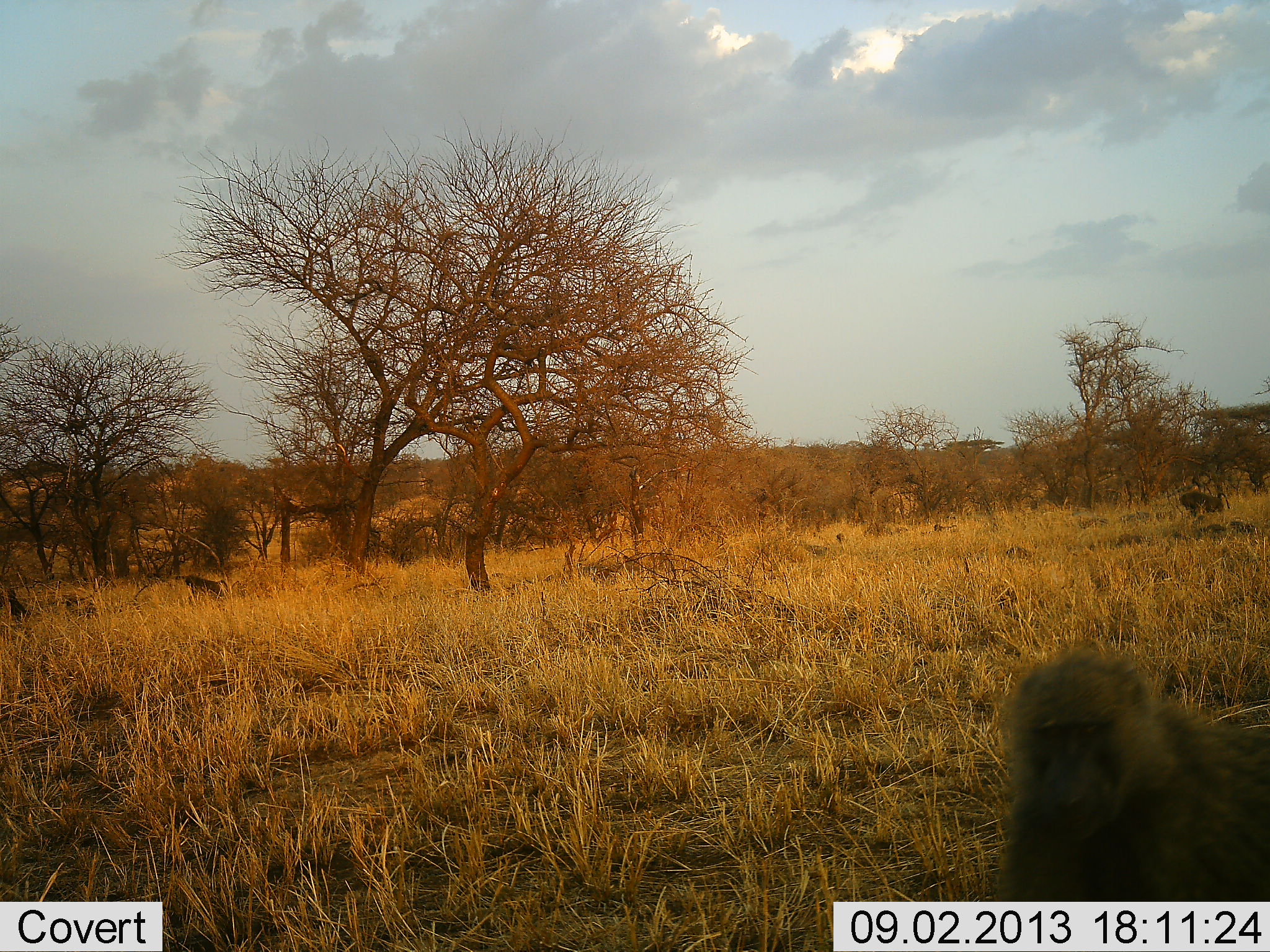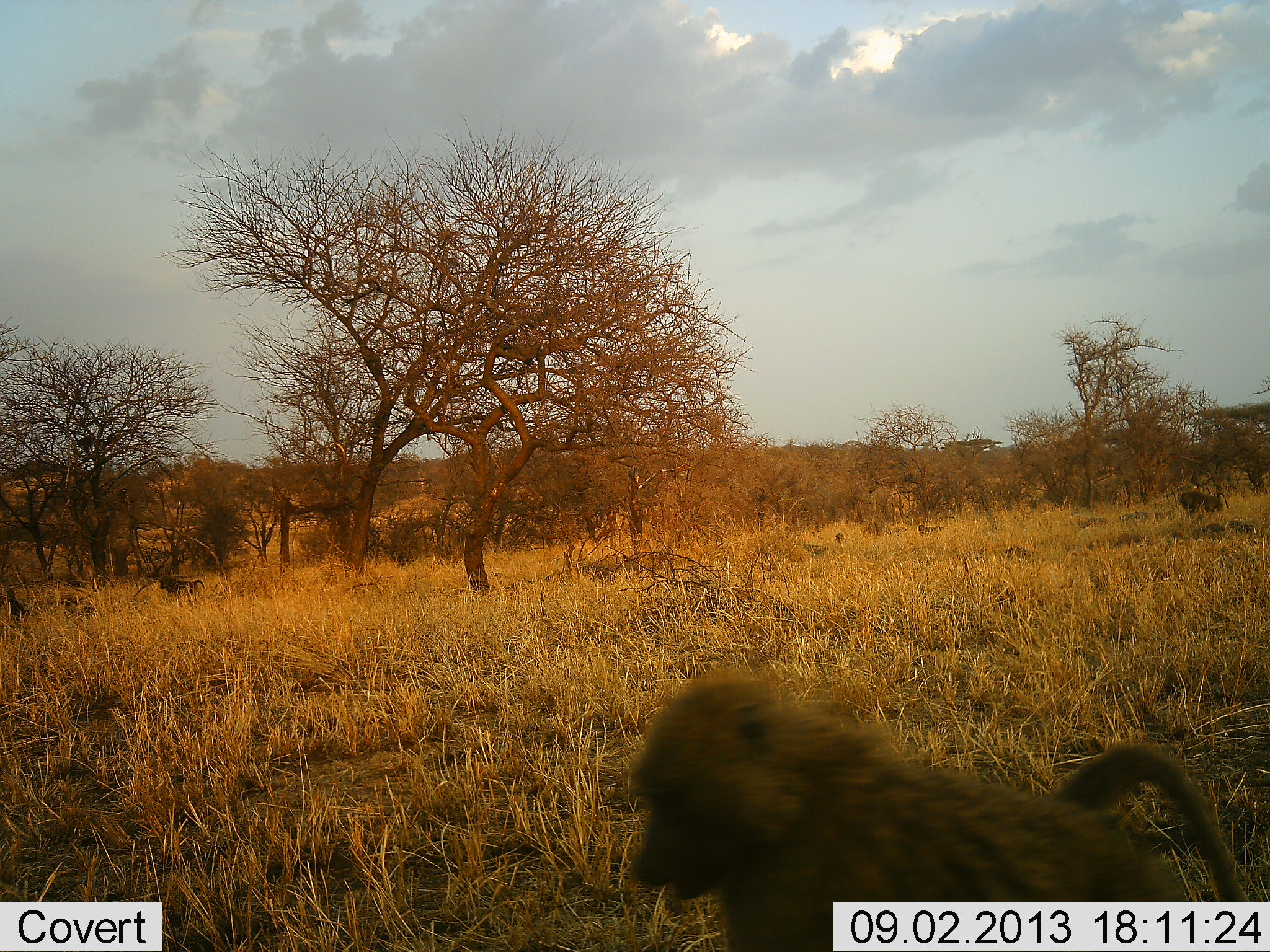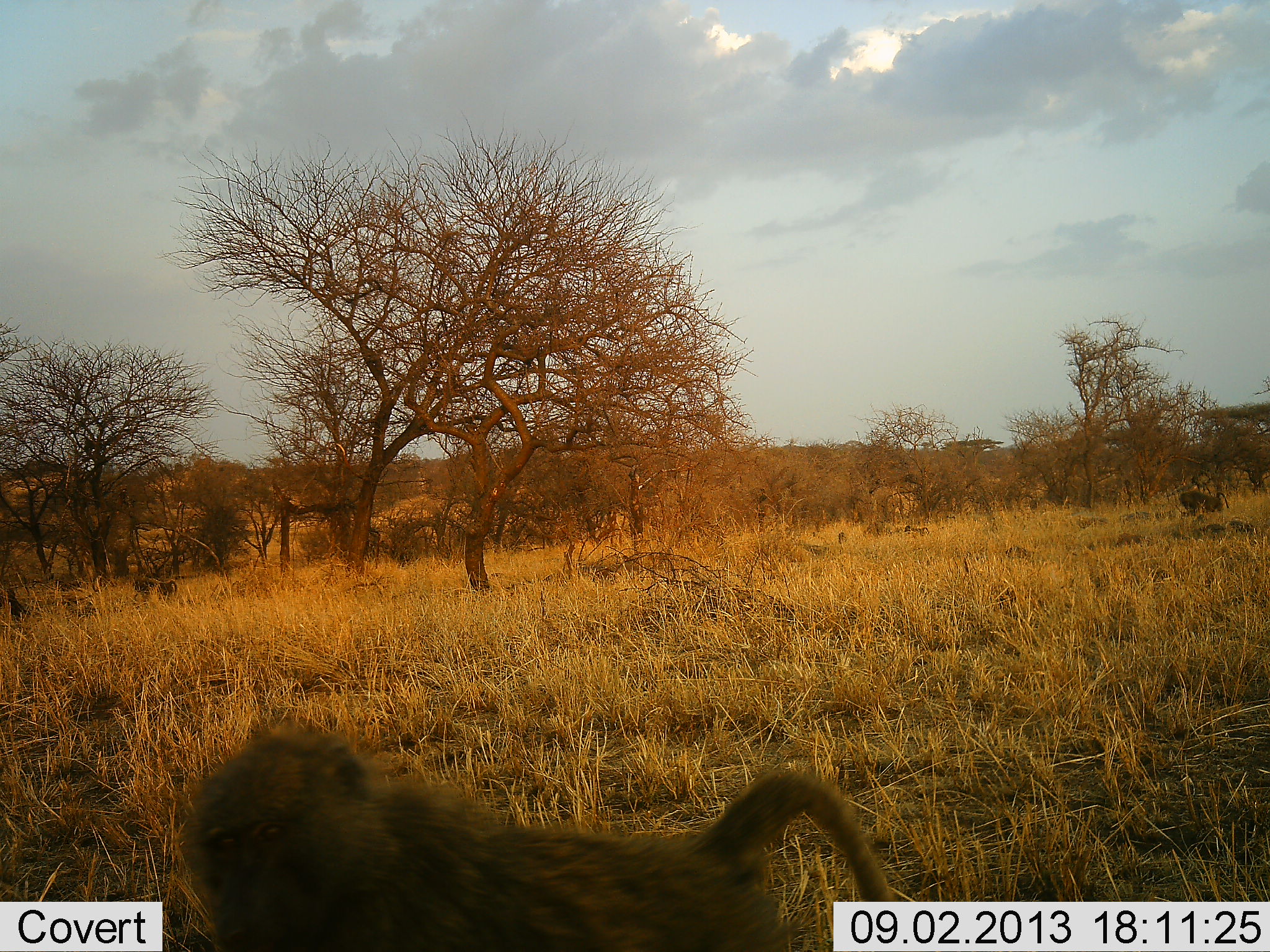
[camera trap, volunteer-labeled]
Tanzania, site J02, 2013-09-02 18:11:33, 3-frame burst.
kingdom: Animalia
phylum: Chordata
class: Mammalia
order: Primates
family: Cercopithecidae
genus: Papio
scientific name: Papio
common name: baboon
Baboon (Papio), count 6. Behavior (volunteer vote fractions): standing 26%, resting 4%, moving 96%, interacting 4%. Young present (vote fraction): 0%. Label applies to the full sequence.